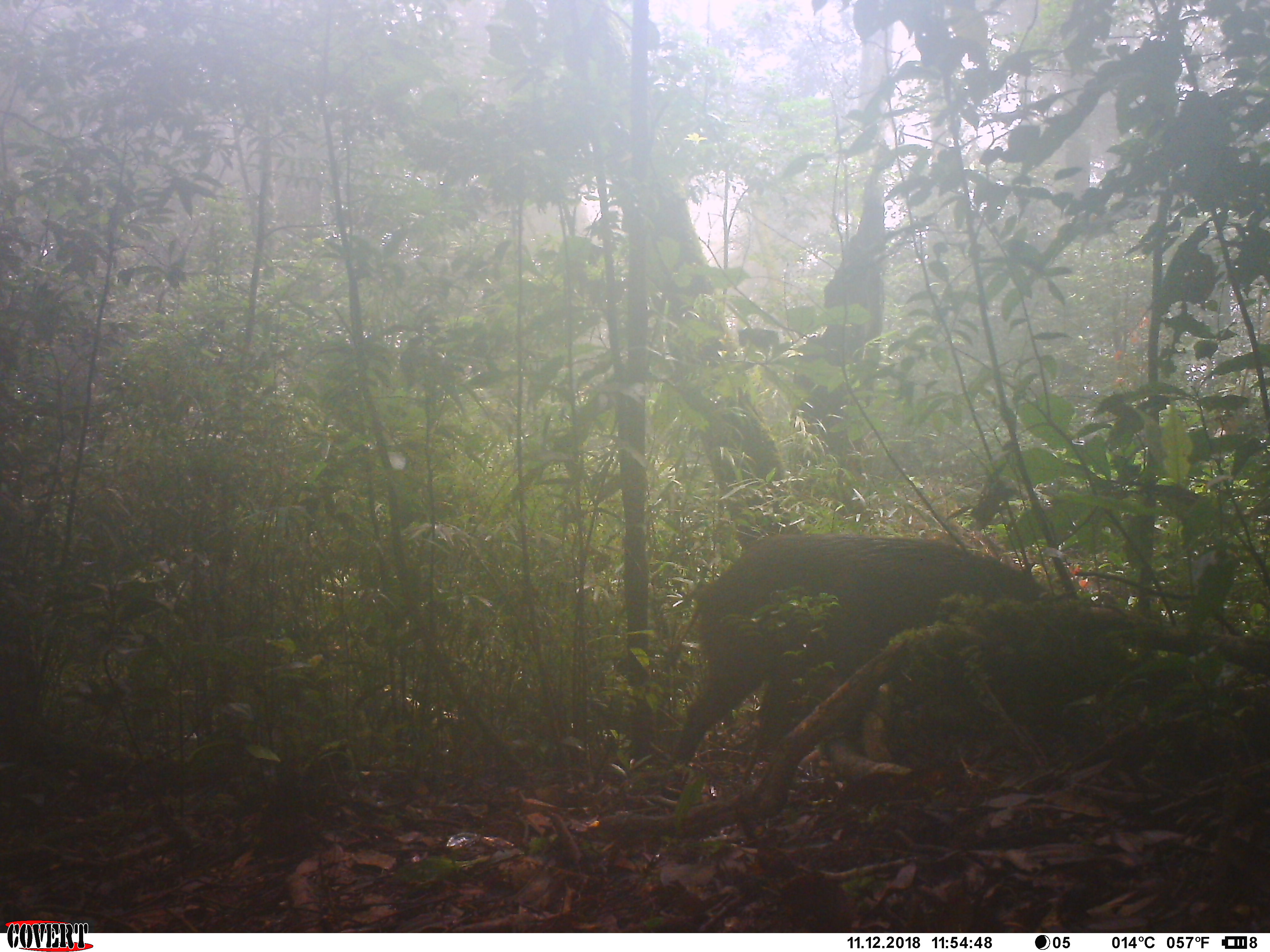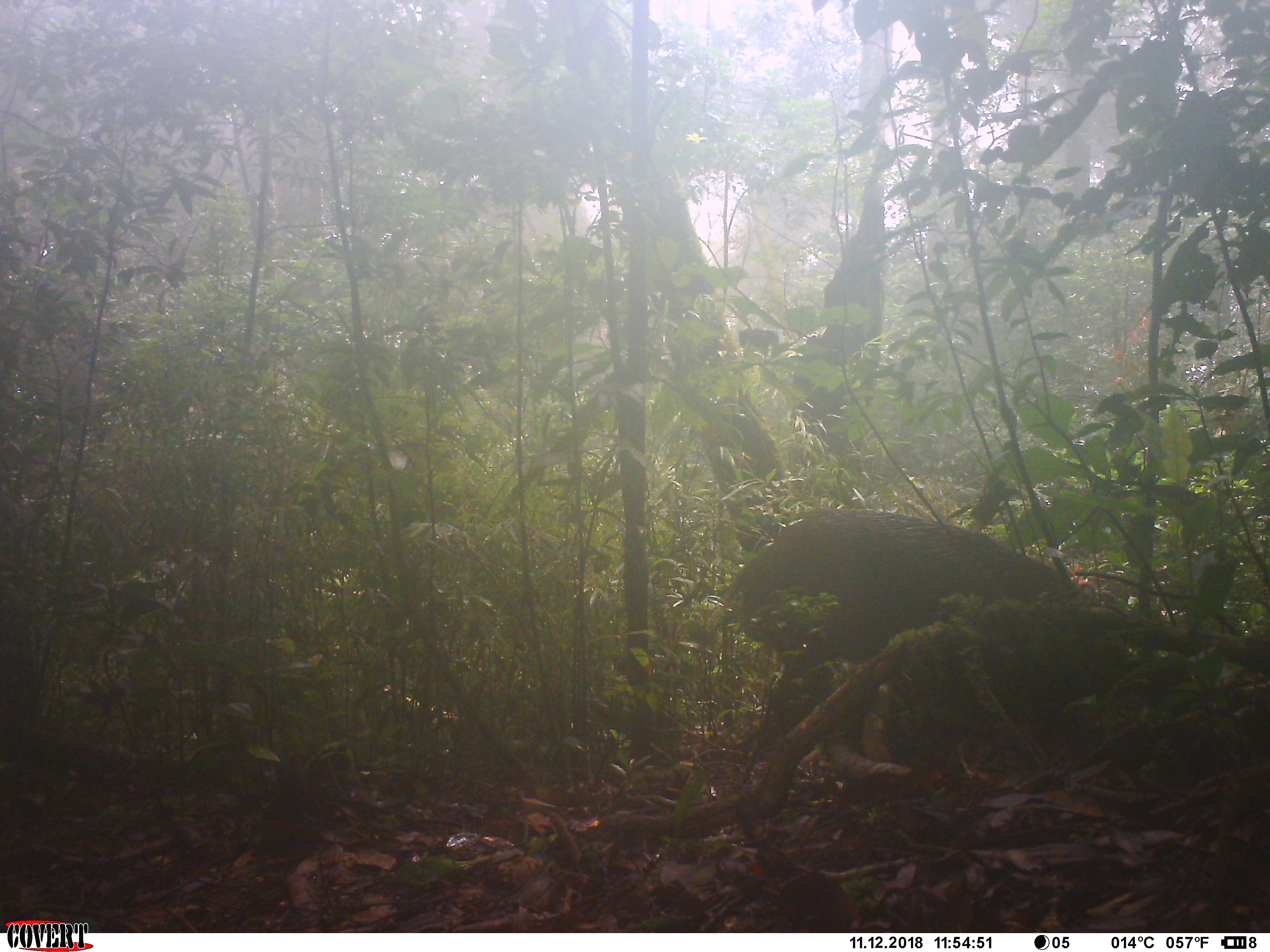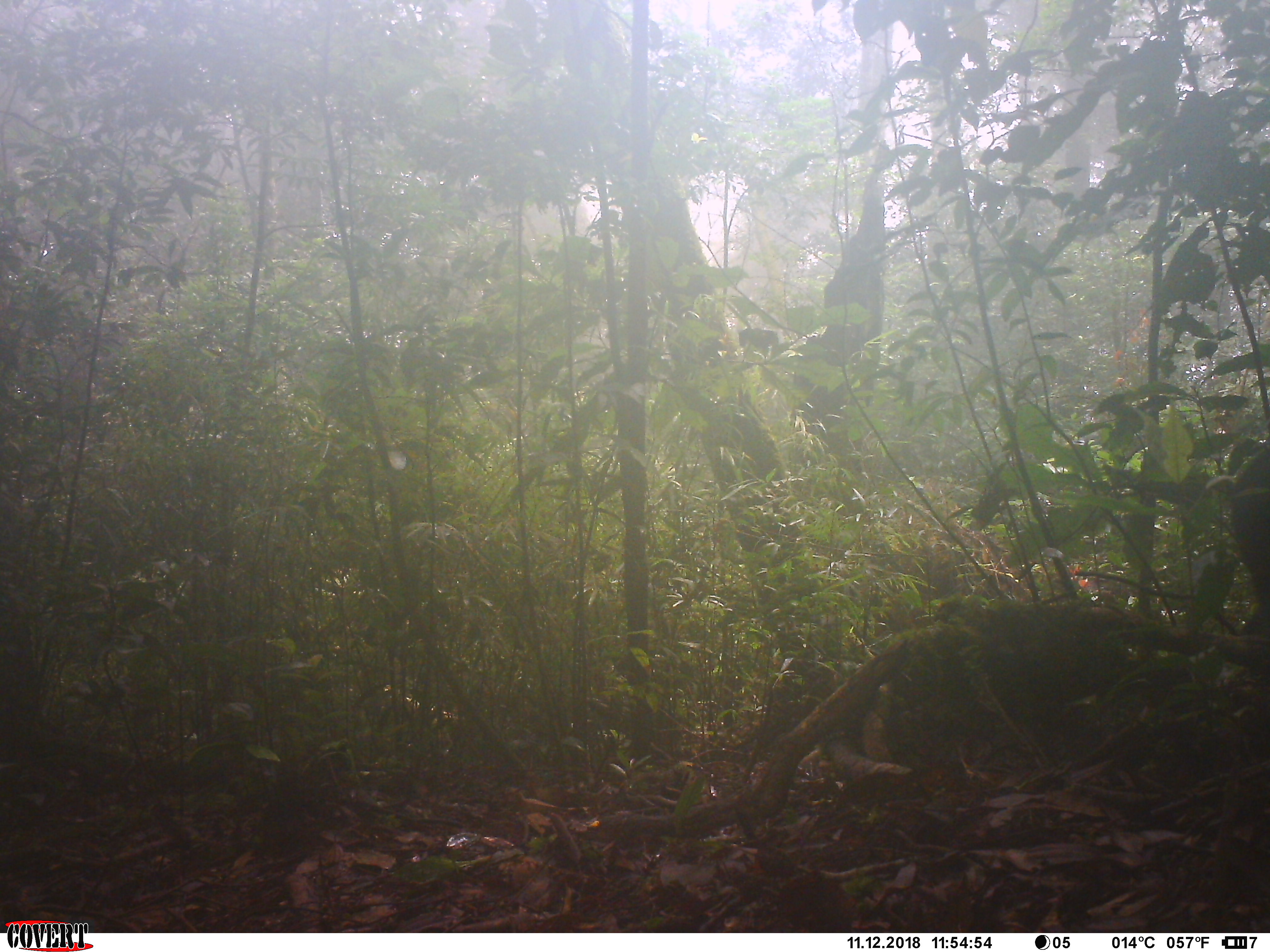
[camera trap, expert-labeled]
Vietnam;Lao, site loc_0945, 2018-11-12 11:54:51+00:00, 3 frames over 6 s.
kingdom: Animalia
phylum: Chordata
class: Mammalia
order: Artiodactyla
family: Suidae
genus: Sus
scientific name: Sus scrofa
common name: eurasian wild pig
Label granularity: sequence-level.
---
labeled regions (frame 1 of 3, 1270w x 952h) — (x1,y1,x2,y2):
eurasian wild pig: (671,531,1058,763)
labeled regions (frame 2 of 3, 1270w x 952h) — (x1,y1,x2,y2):
eurasian wild pig: (724,507,1089,733)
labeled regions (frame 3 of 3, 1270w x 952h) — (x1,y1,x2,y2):
eurasian wild pig: (1203,439,1270,582)